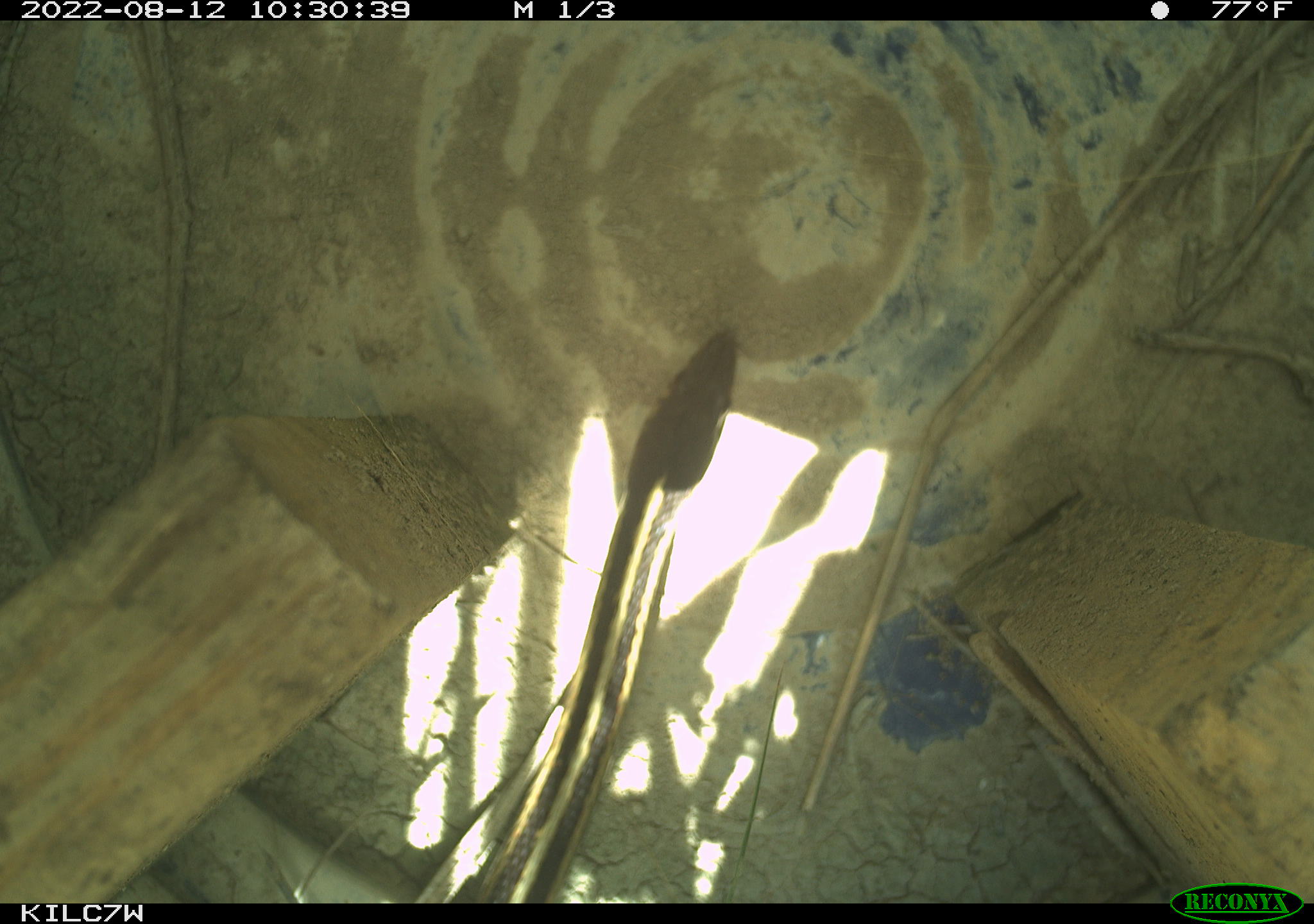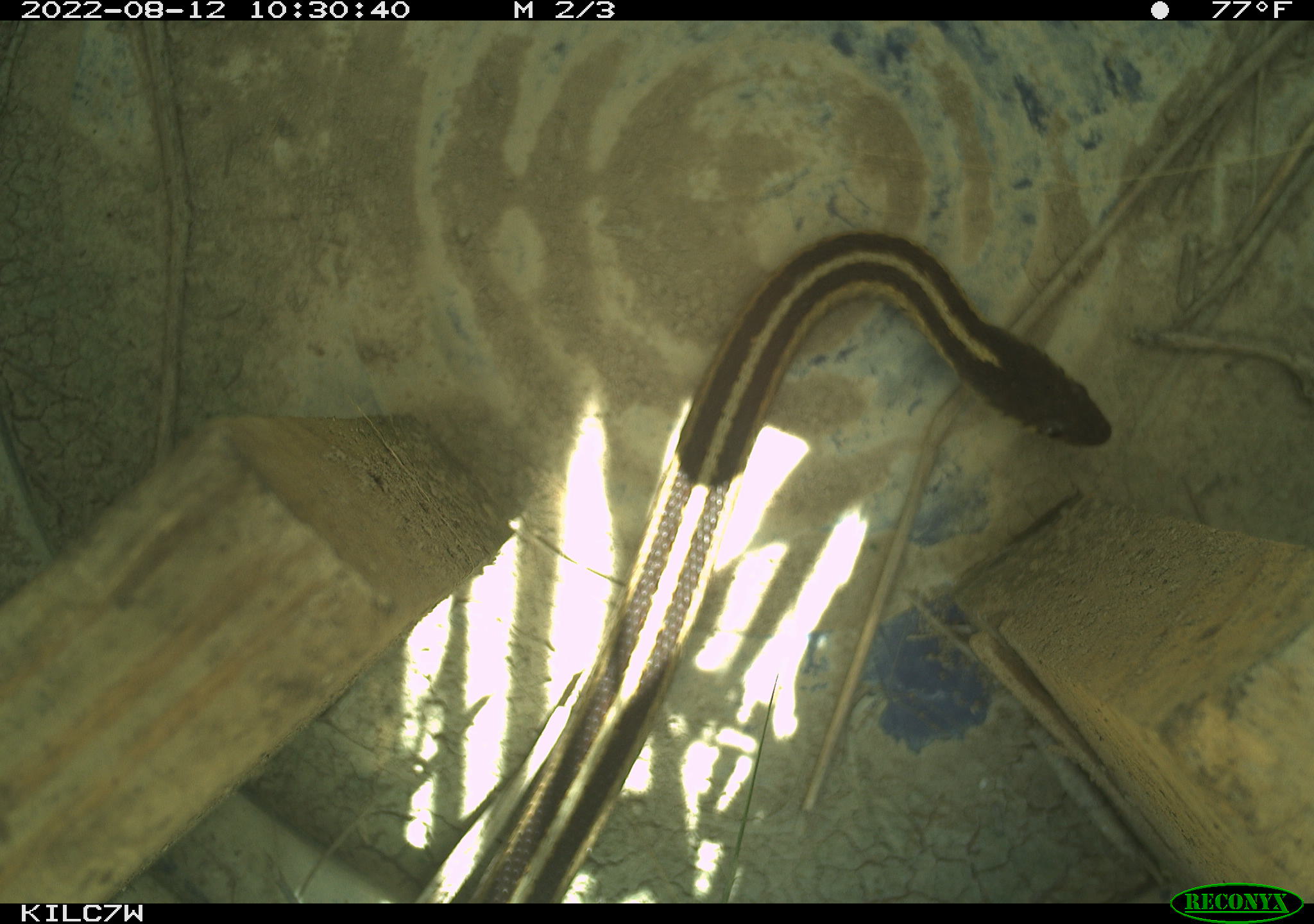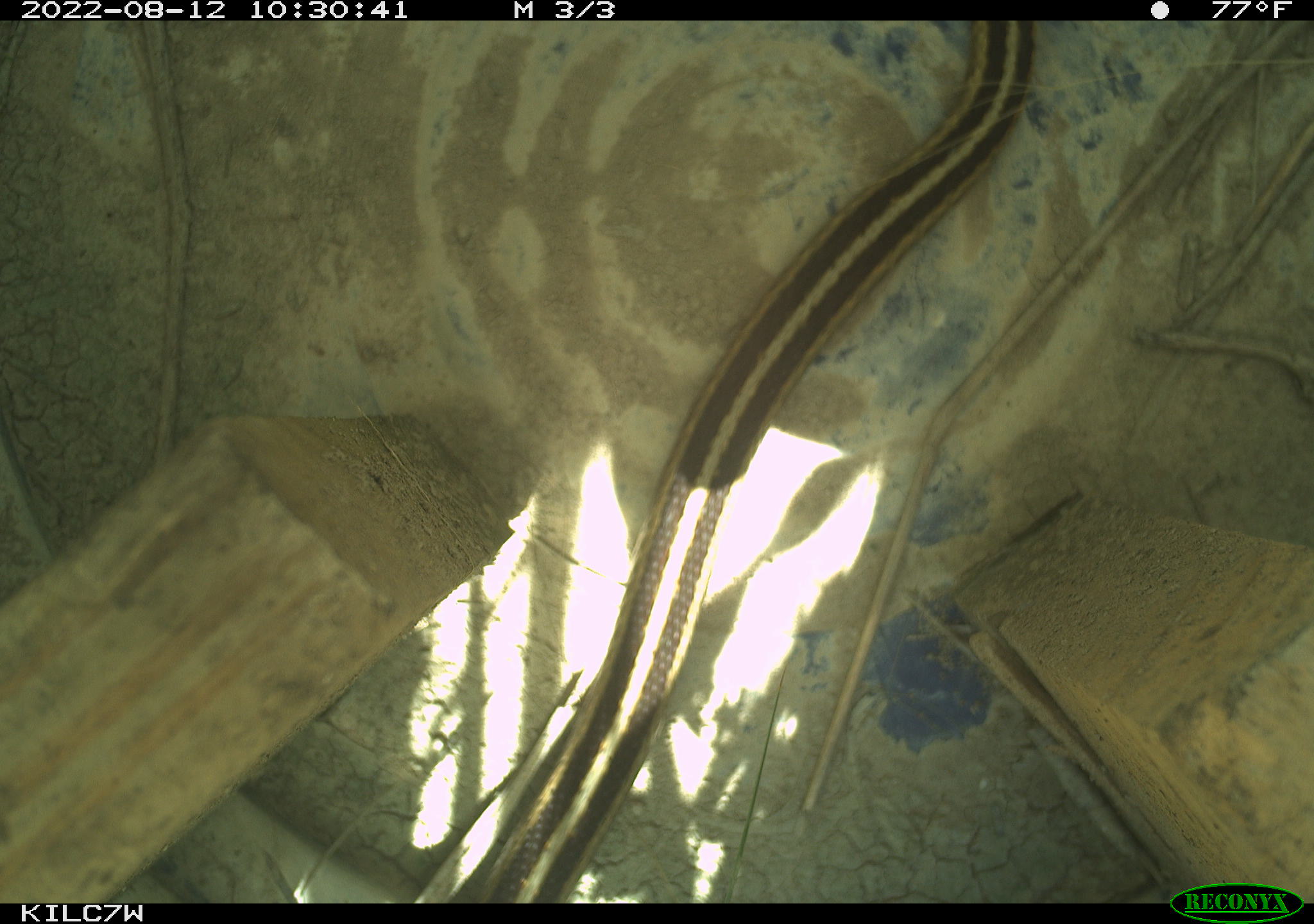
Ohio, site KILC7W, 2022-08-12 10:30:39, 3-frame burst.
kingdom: Animalia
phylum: Chordata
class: Reptilia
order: Squamata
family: Colubridae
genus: Thamnophis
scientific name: Thamnophis sirtalis sirtalis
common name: eastern gartersnake